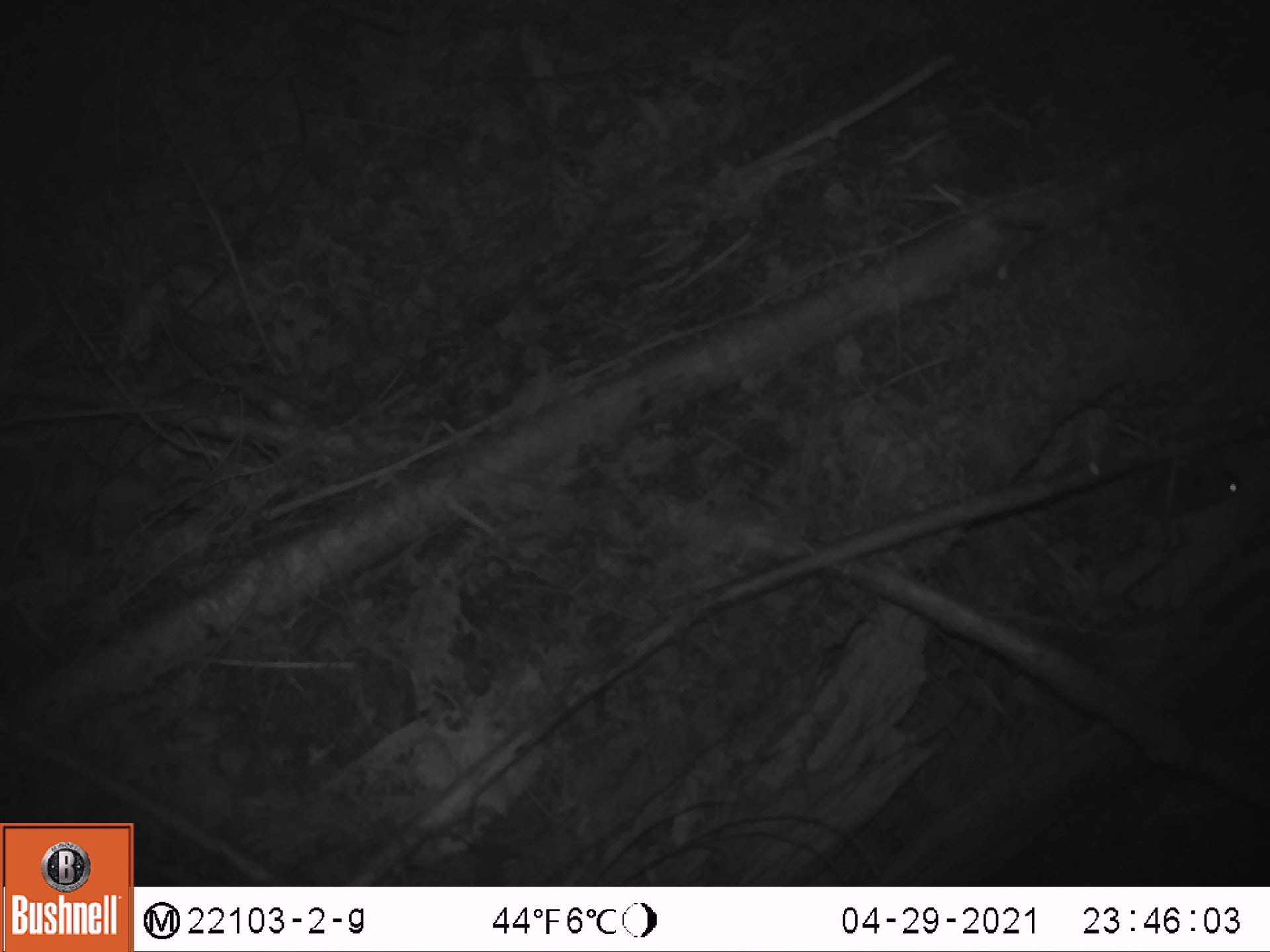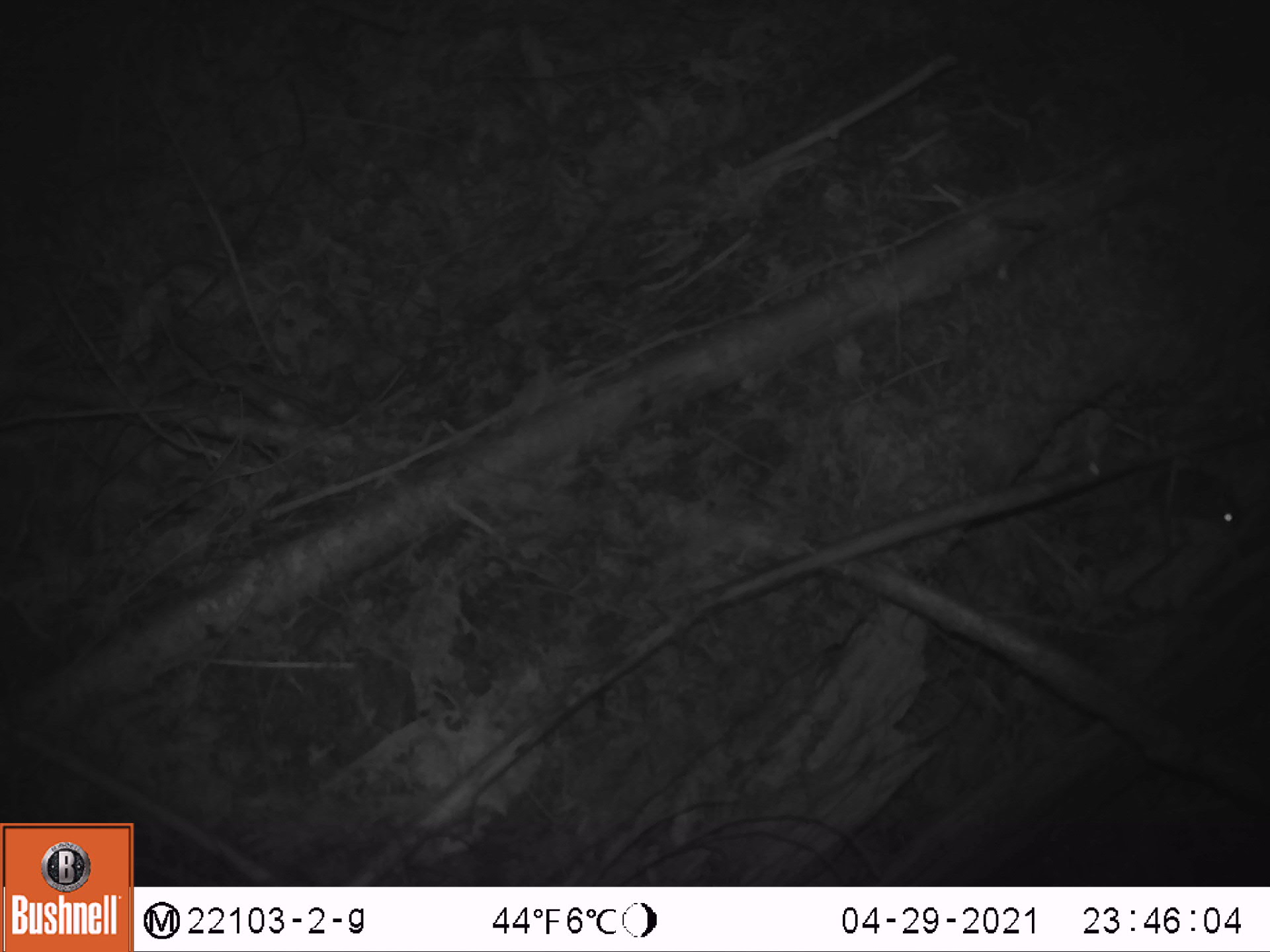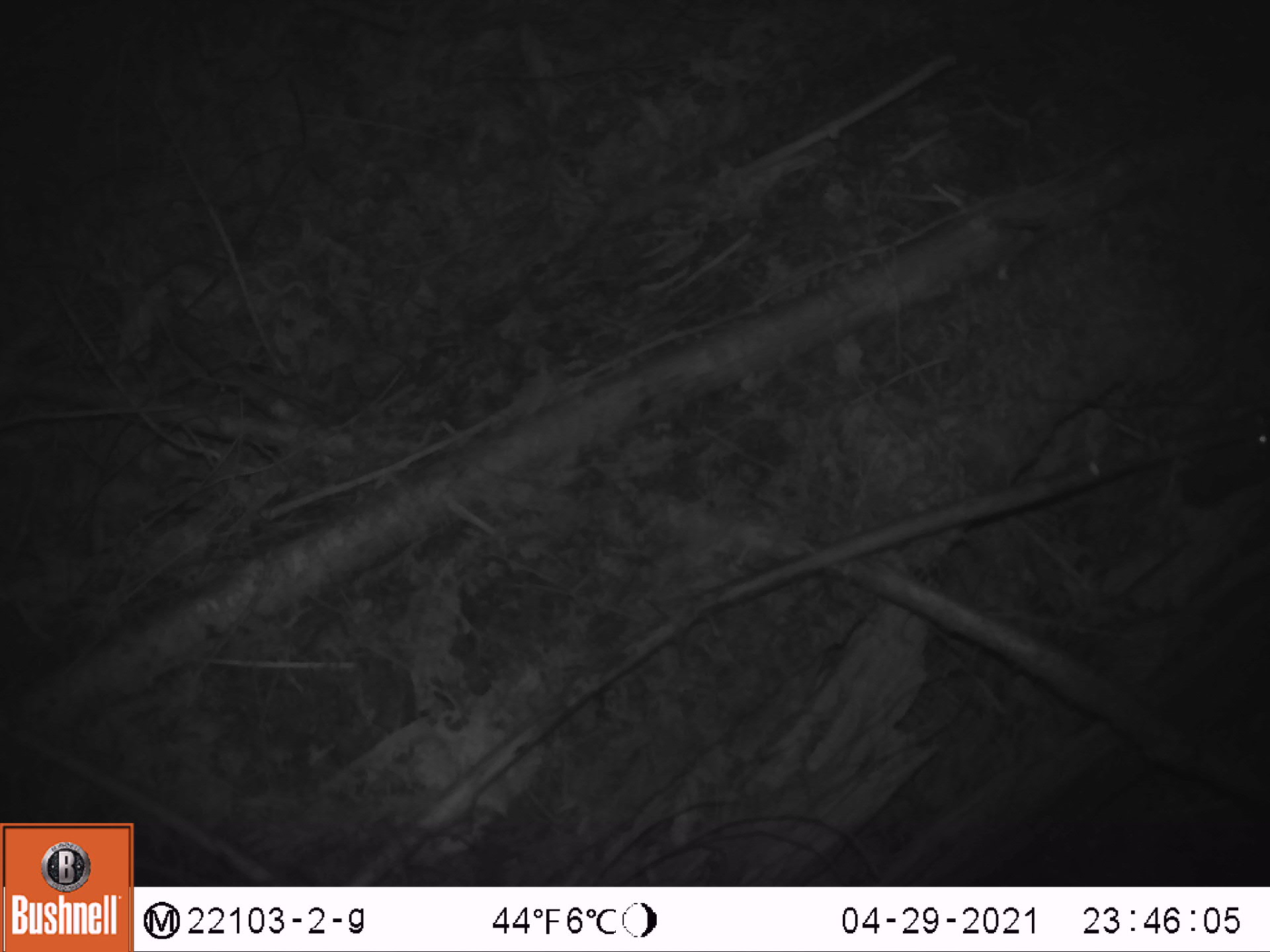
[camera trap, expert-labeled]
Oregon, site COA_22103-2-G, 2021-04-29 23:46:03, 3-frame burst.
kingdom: Animalia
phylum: Chordata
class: Mammalia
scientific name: Mammalia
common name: small mammal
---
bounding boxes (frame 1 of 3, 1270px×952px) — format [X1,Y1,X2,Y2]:
small mammal: [1010,444,1255,563]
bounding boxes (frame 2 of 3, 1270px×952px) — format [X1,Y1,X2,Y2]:
small mammal: [1030,430,1264,554]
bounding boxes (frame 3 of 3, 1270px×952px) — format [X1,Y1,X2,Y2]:
small mammal: [1100,406,1266,577]